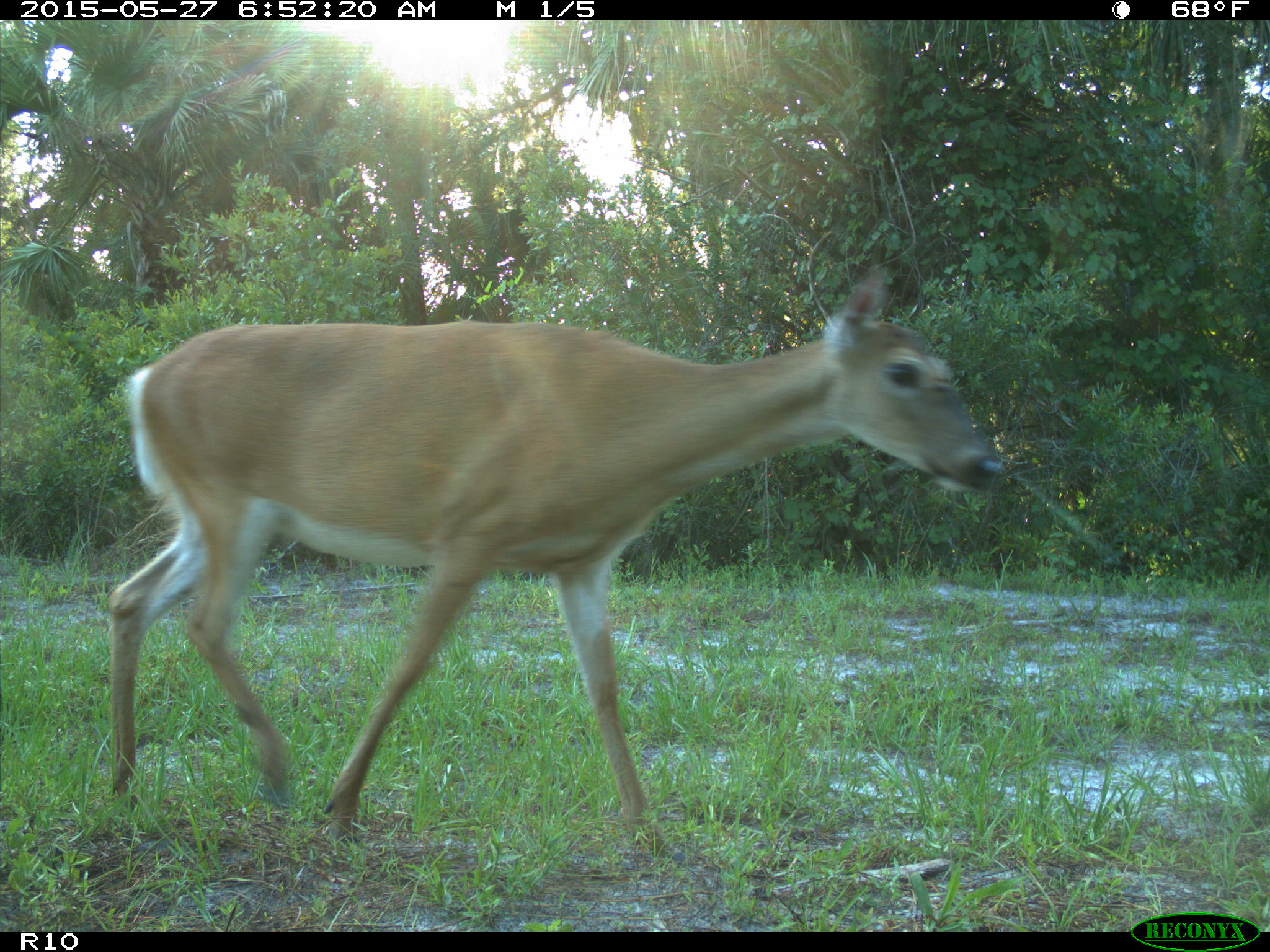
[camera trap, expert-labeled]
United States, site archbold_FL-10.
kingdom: Animalia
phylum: Chordata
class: Mammalia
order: Artiodactyla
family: Cervidae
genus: Odocoileus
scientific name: Odocoileus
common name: deer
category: unidentified deer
Unidentified deer (deer) (Odocoileus).